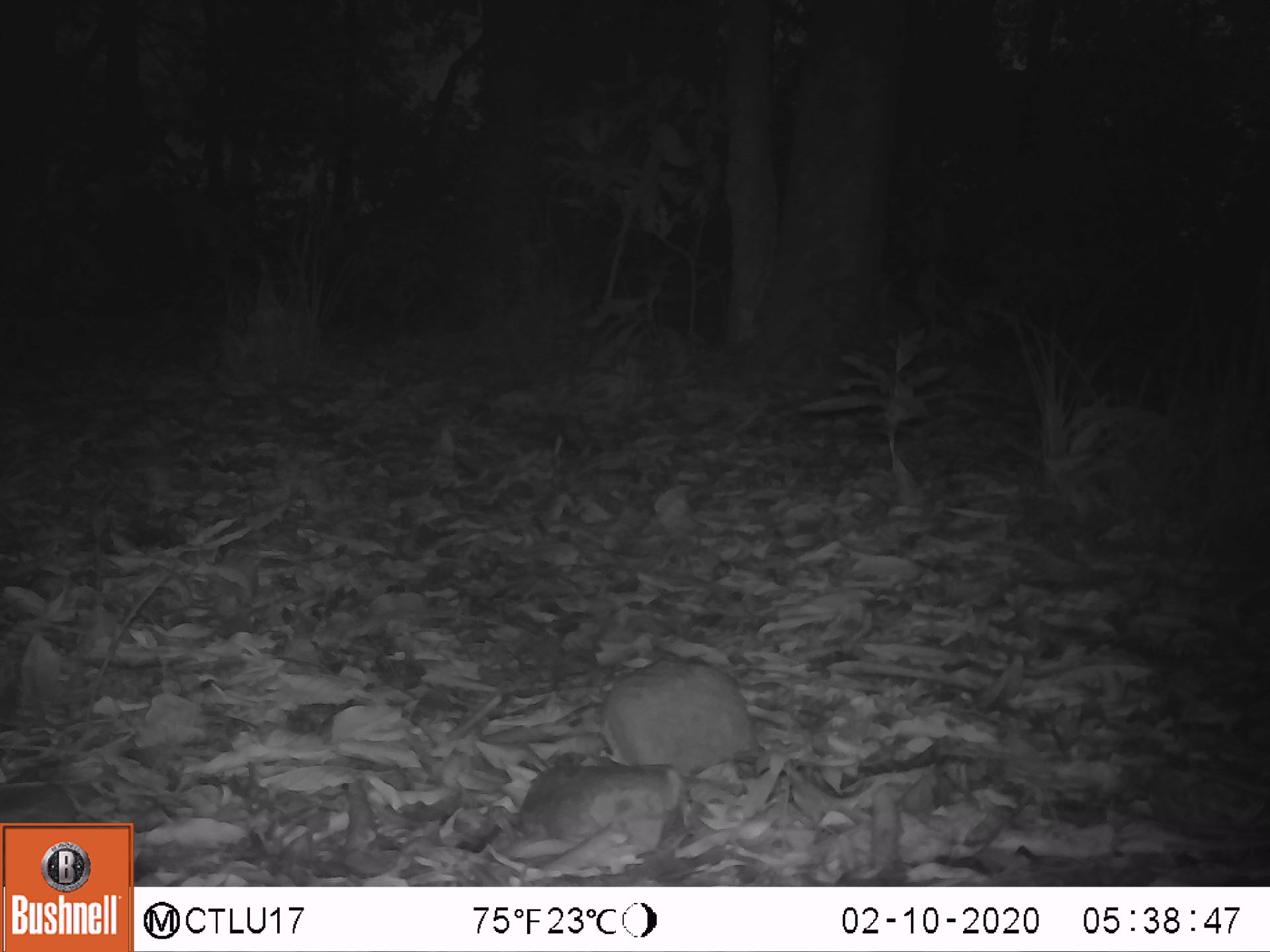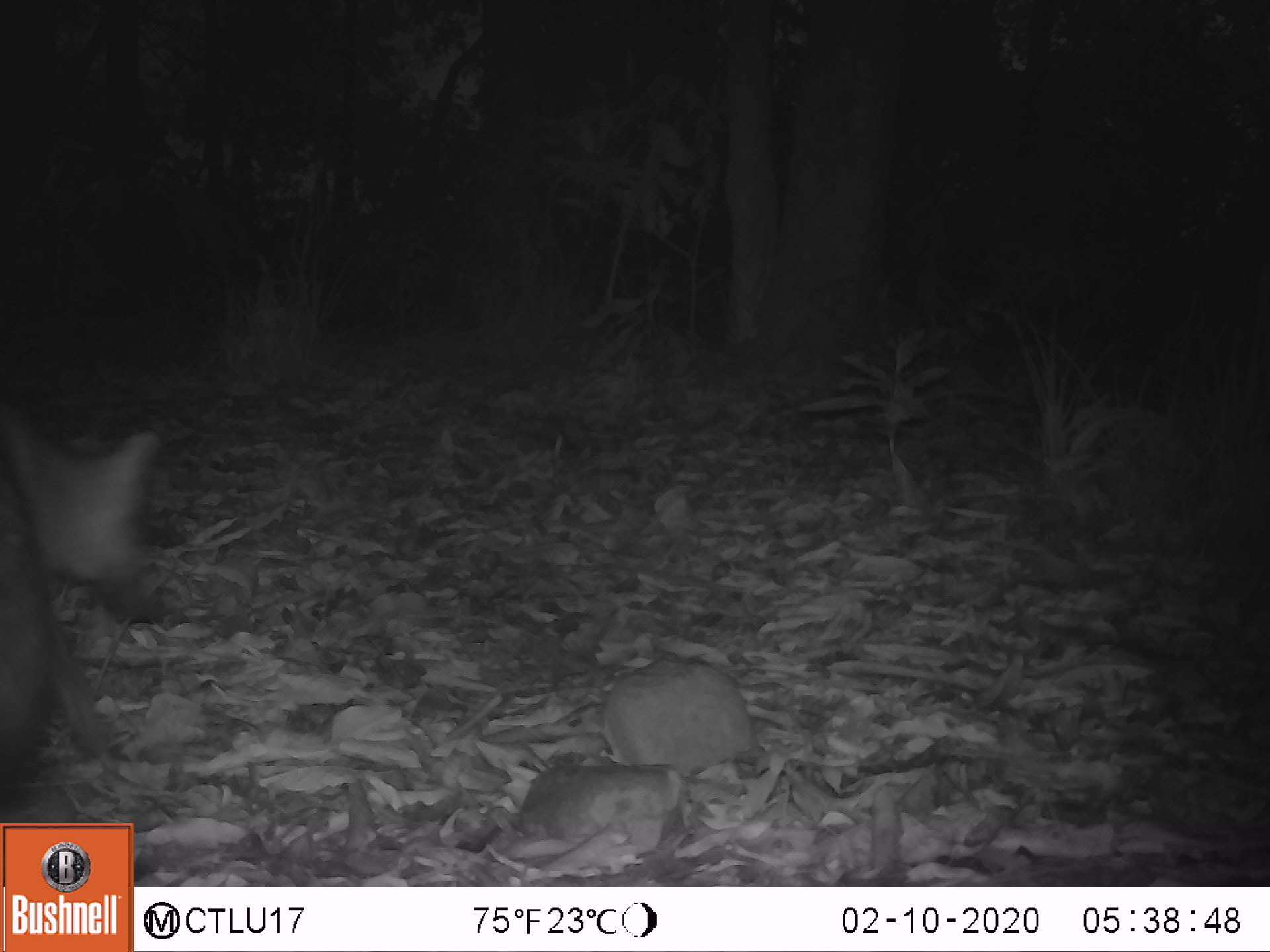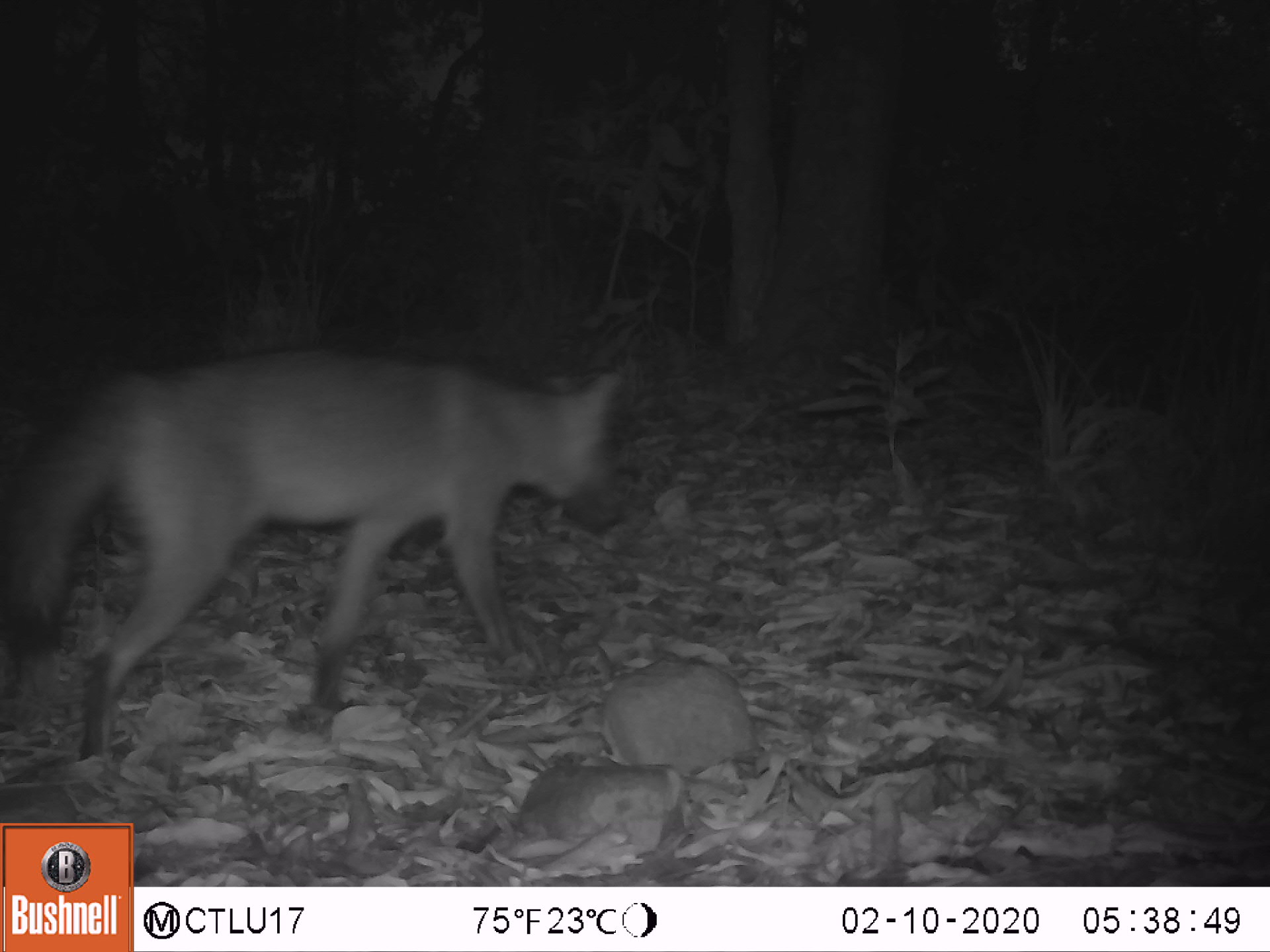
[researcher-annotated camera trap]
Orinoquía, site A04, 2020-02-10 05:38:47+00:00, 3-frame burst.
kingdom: Animalia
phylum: Chordata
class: Mammalia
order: Carnivora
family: Canidae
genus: Cerdocyon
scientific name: Cerdocyon thous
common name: crab-eating fox